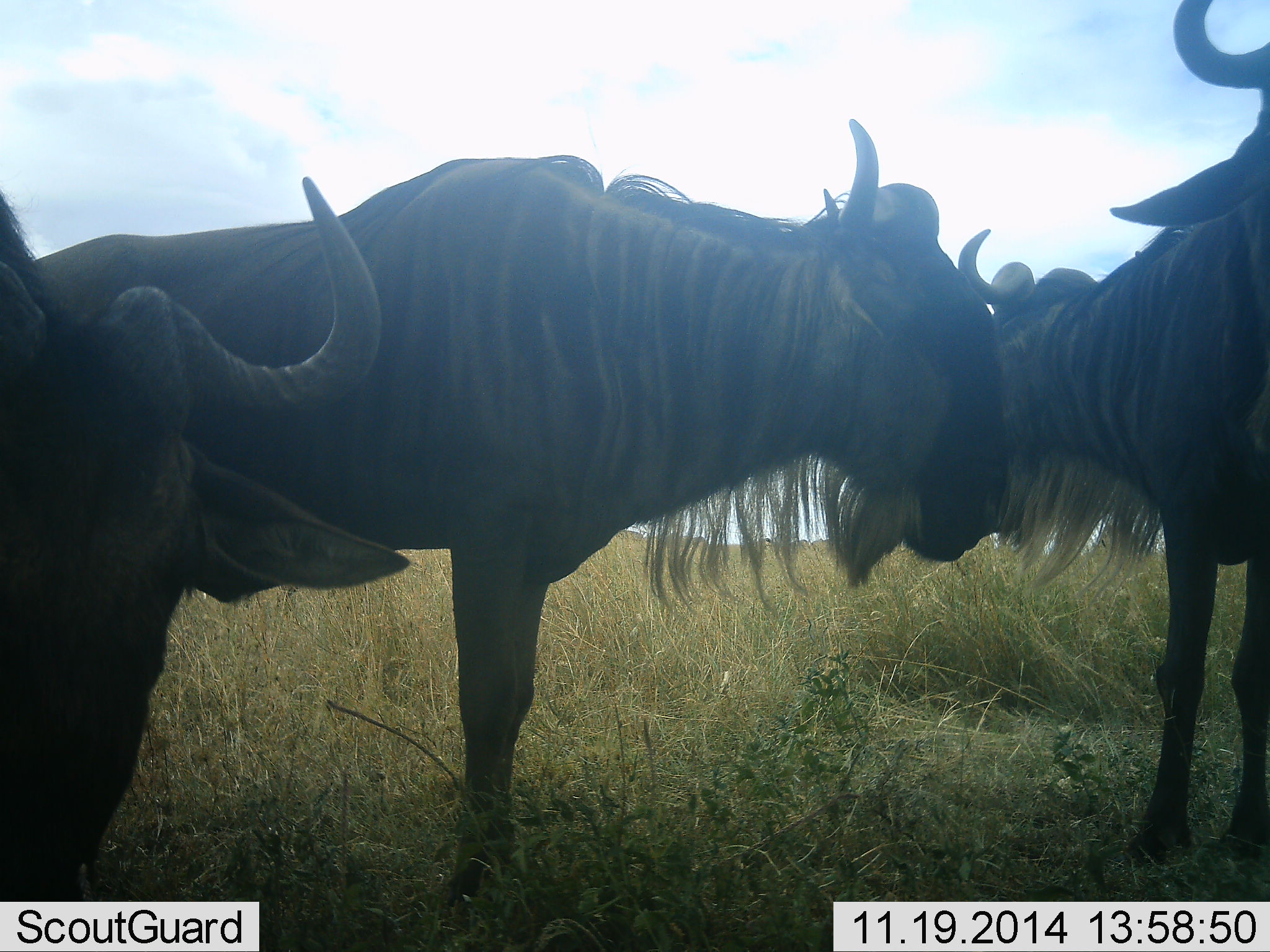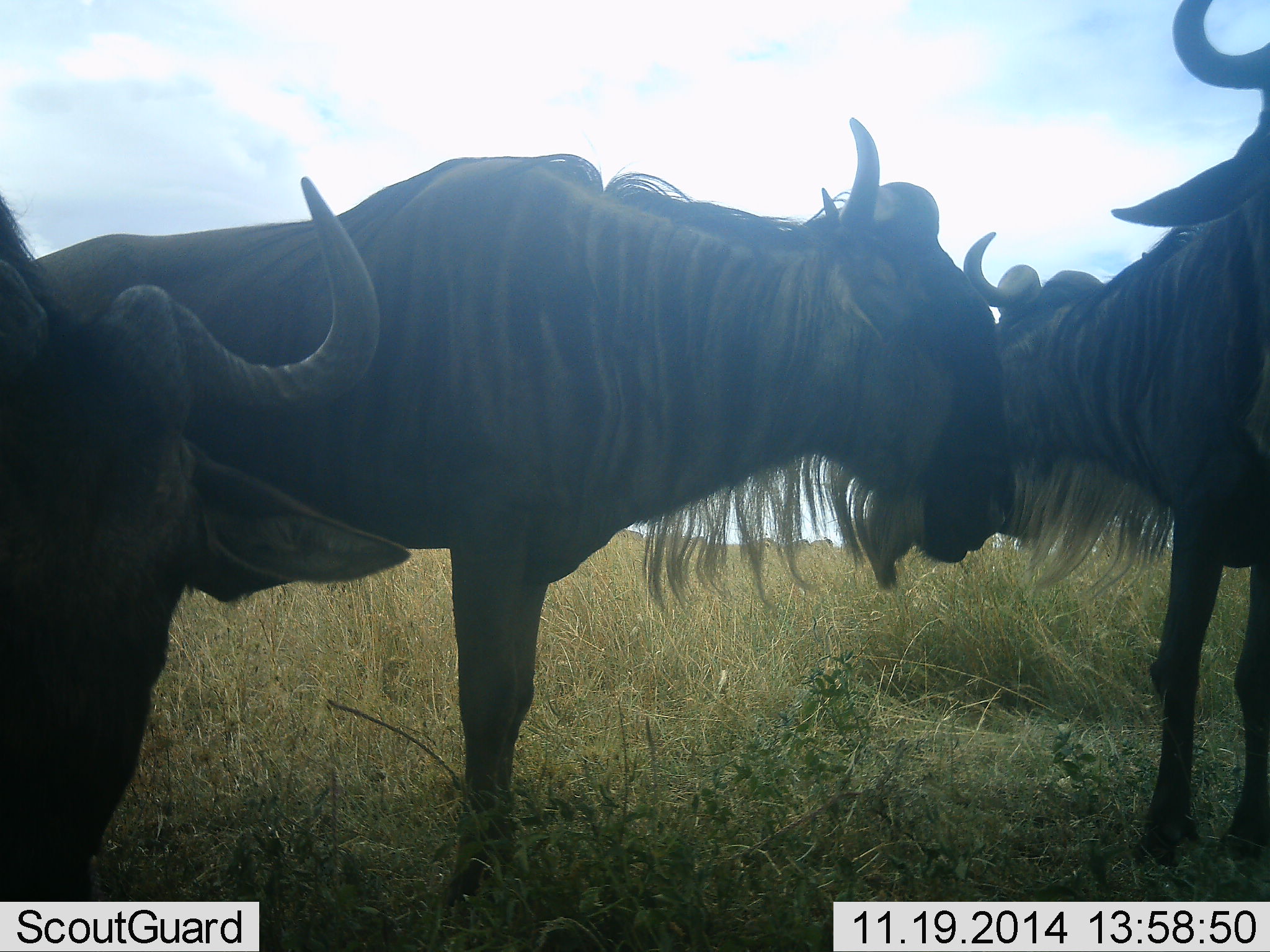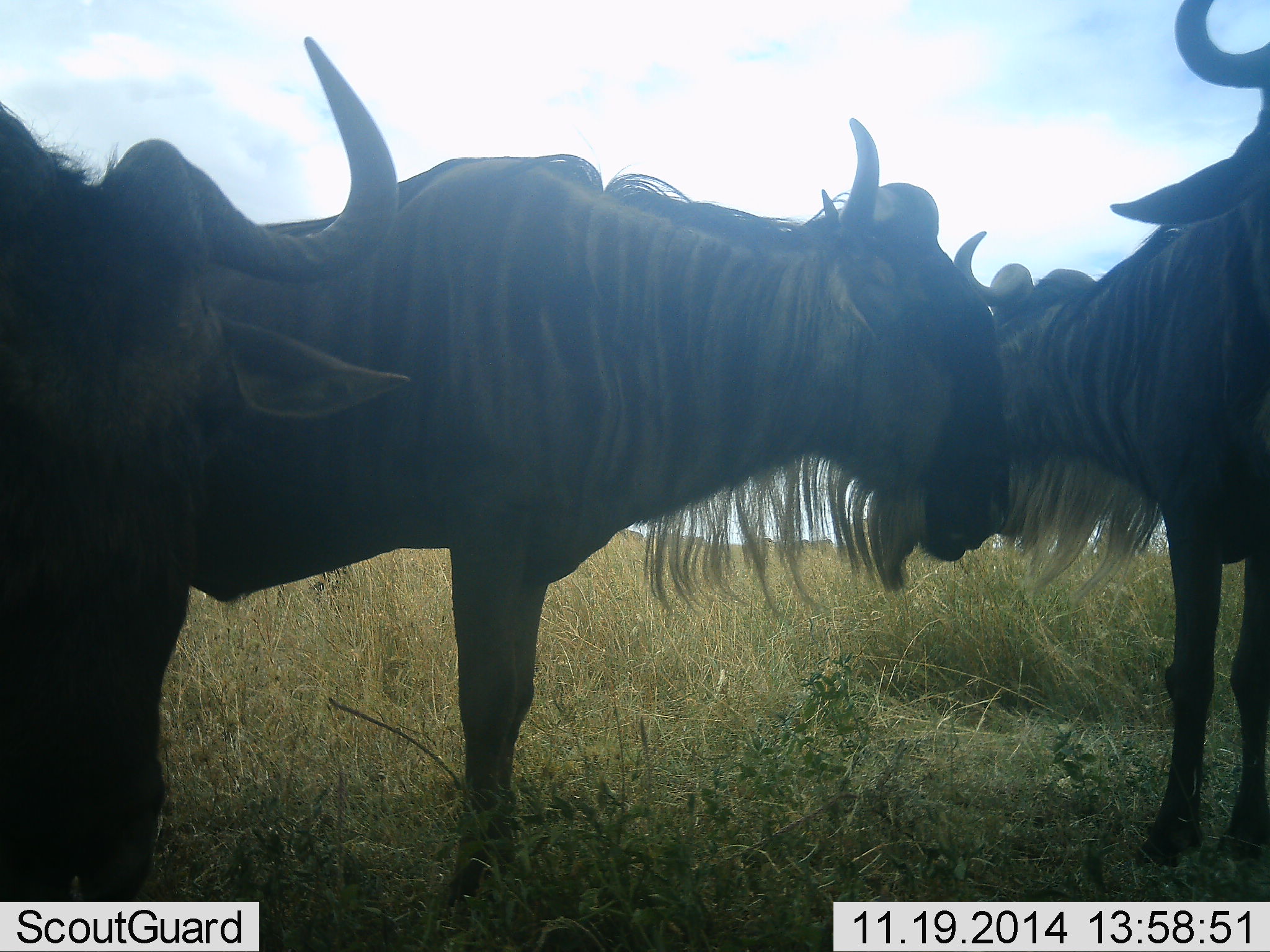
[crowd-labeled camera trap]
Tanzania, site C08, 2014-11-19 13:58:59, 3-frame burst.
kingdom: Animalia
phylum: Chordata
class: Mammalia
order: Artiodactyla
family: Bovidae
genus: Connochaetes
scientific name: Connochaetes taurinus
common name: blue wildebeest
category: wildebeest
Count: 4.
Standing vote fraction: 80%.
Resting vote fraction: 10%.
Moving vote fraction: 0%.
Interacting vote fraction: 20%.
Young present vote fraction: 0%.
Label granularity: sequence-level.